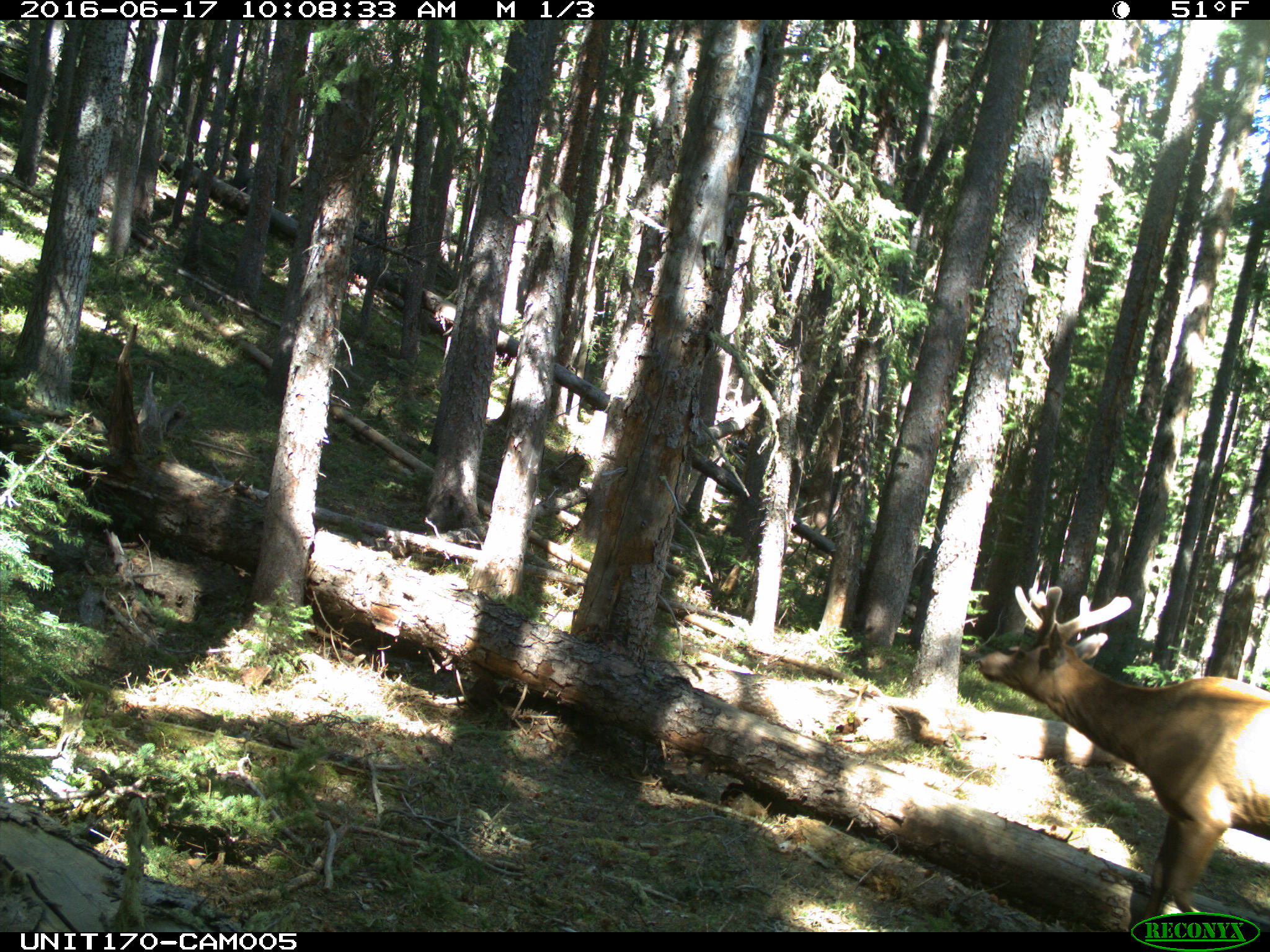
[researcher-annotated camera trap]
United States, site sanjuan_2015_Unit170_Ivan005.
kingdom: Animalia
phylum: Chordata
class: Mammalia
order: Artiodactyla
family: Cervidae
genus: Cervus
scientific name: Cervus elaphus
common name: red deer